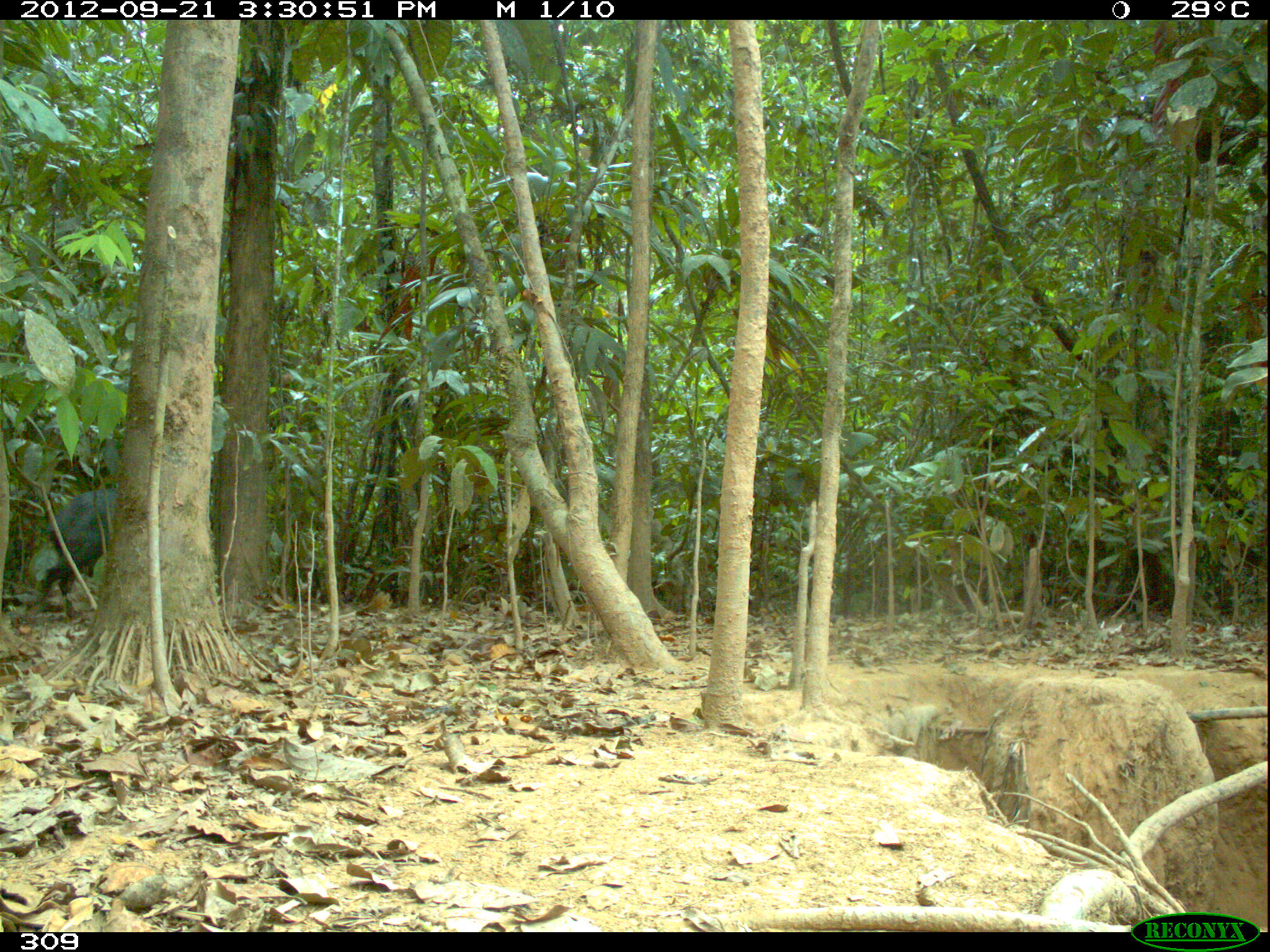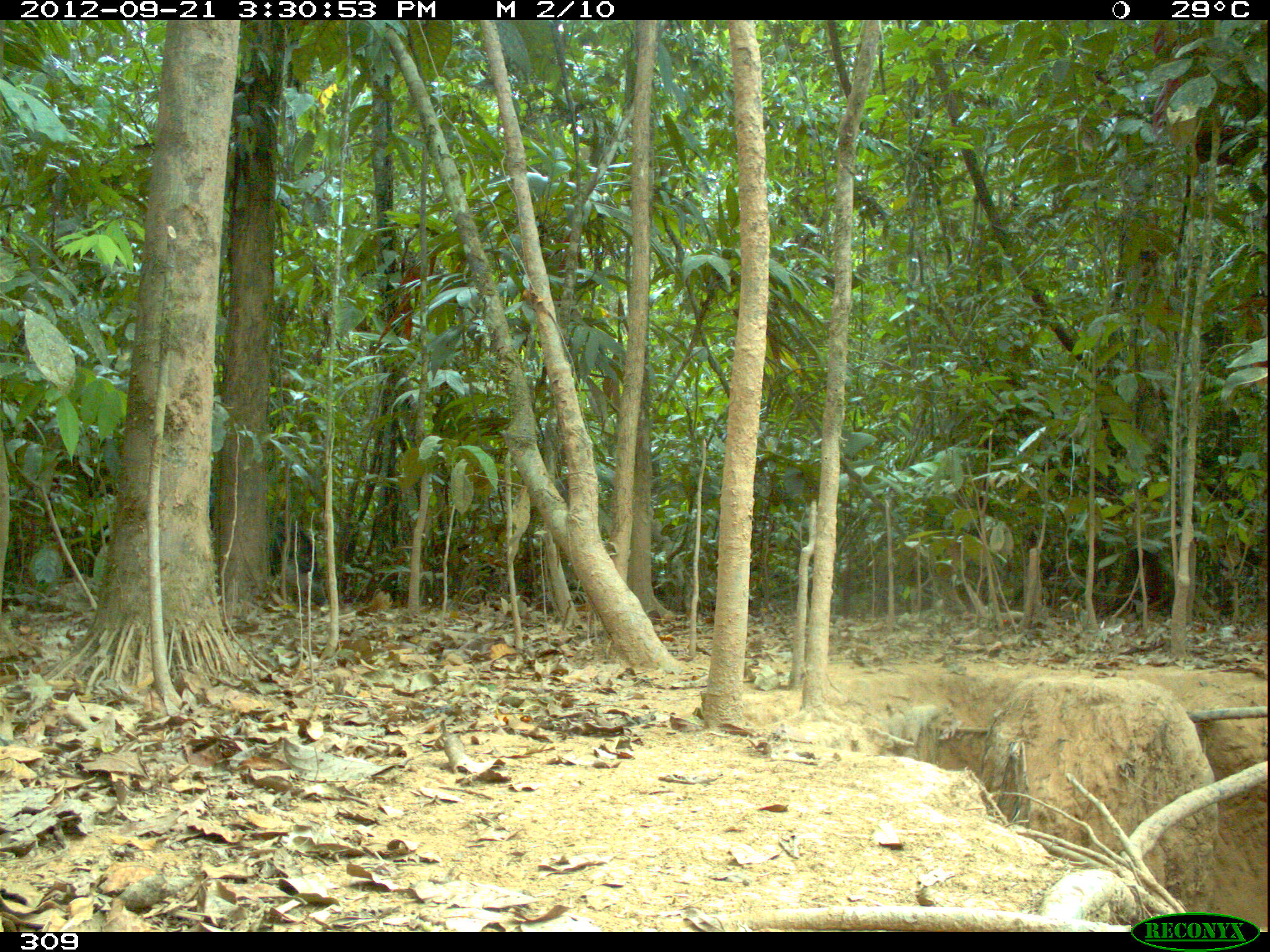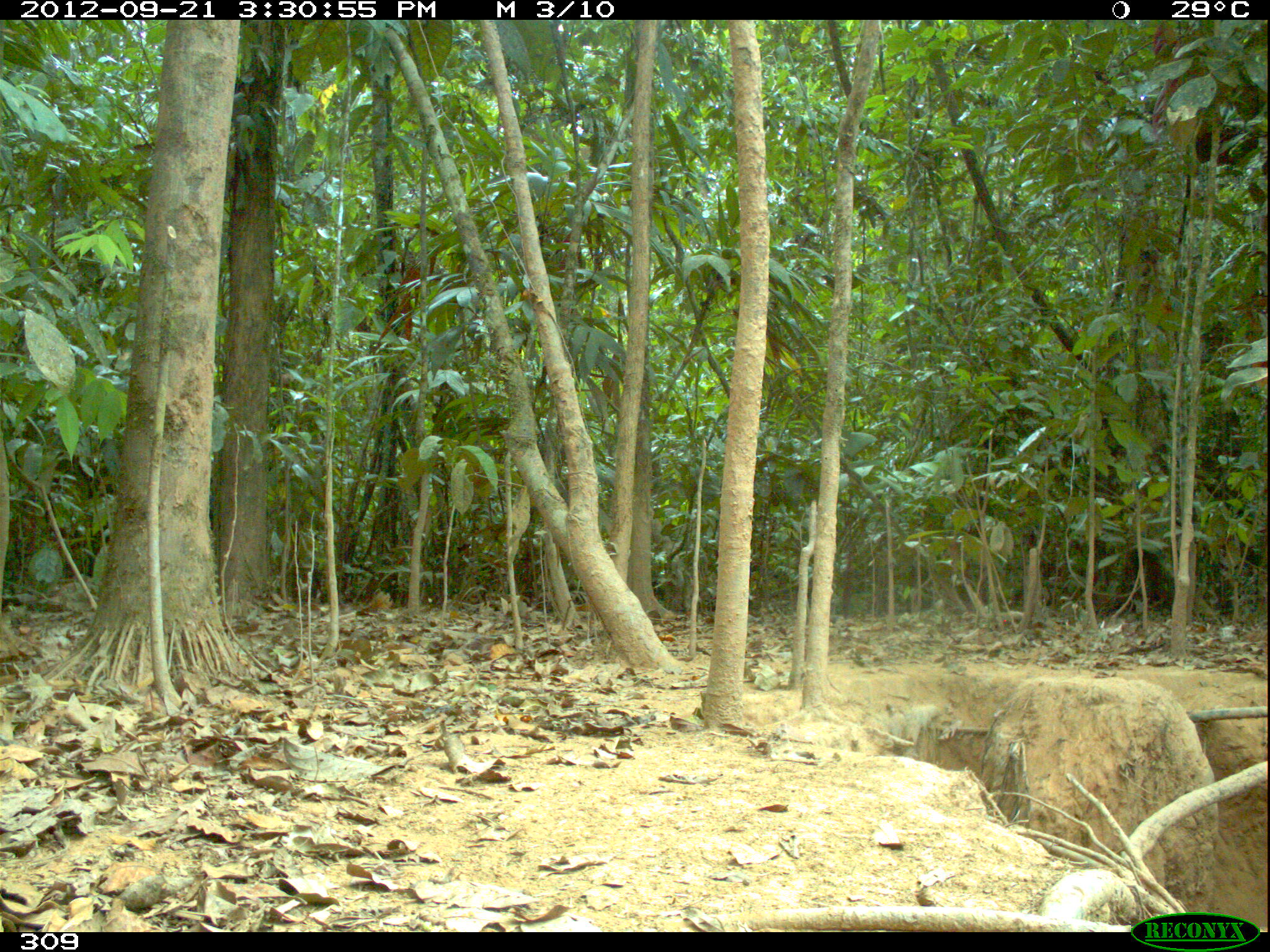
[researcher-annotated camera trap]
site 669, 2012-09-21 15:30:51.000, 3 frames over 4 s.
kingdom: Animalia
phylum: Chordata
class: Mammalia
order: Artiodactyla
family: Tayassuidae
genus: Tayassu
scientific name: Tayassu pecari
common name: white-lipped peccary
Tayassu pecari (white-lipped peccary).